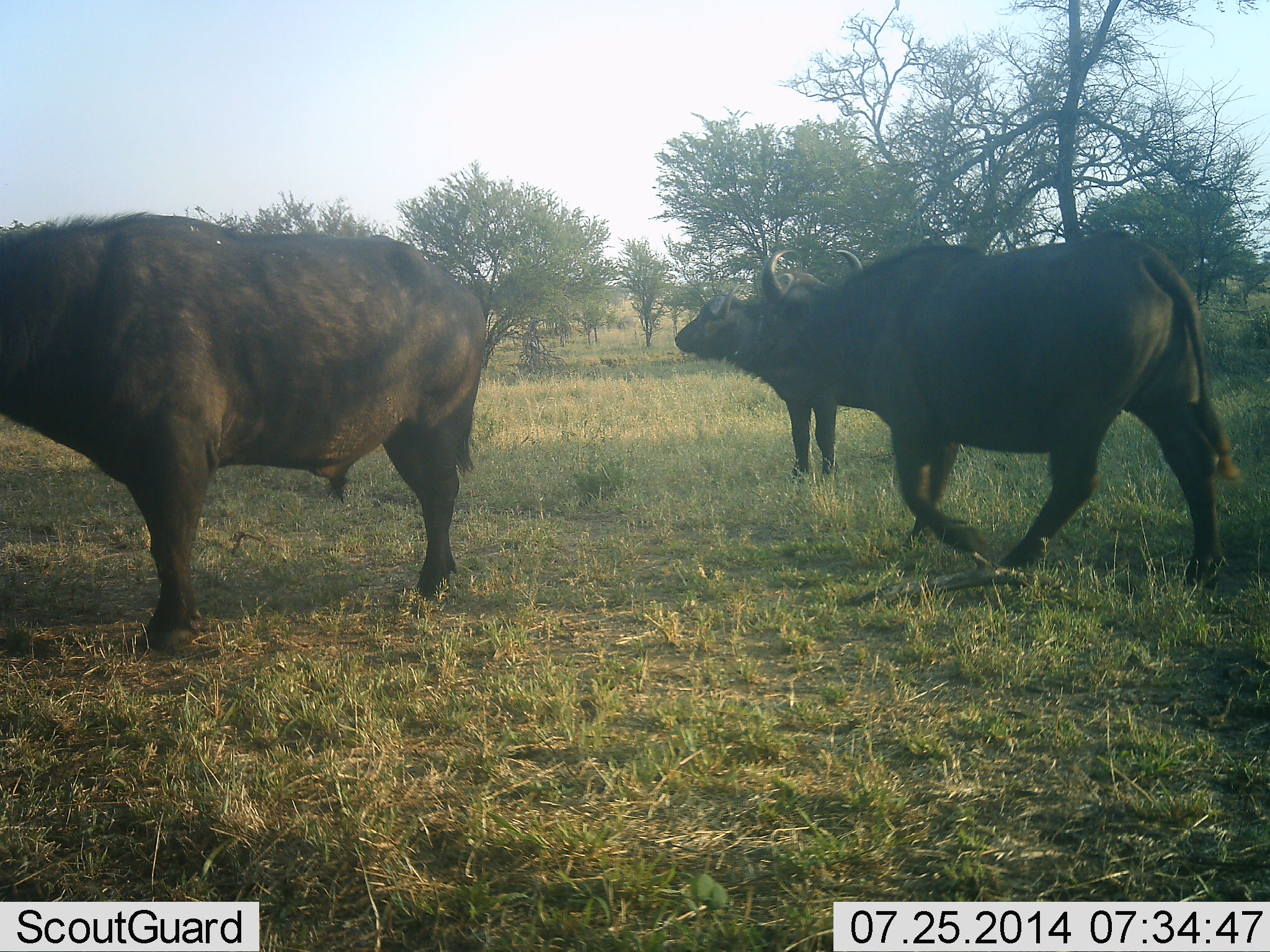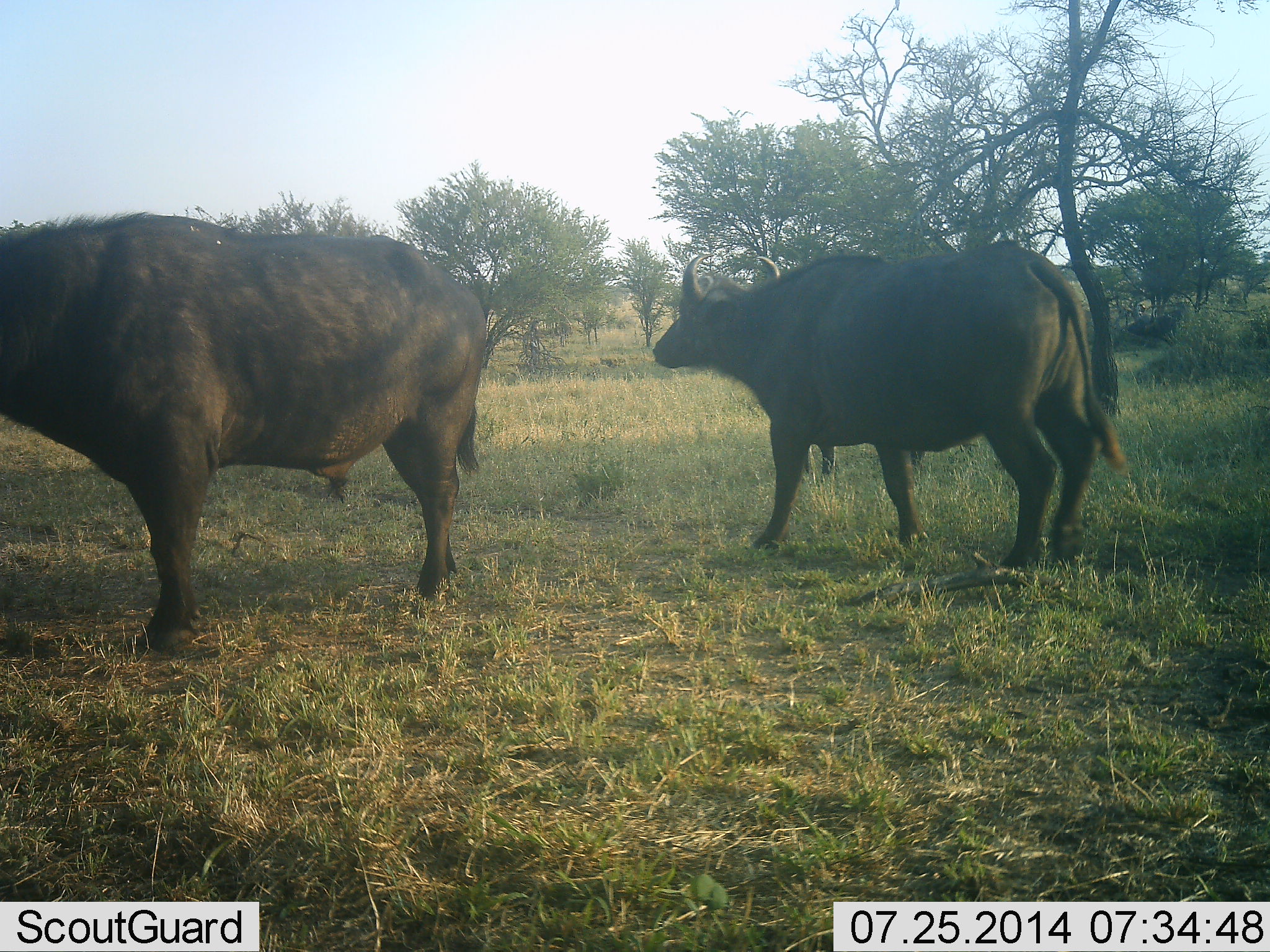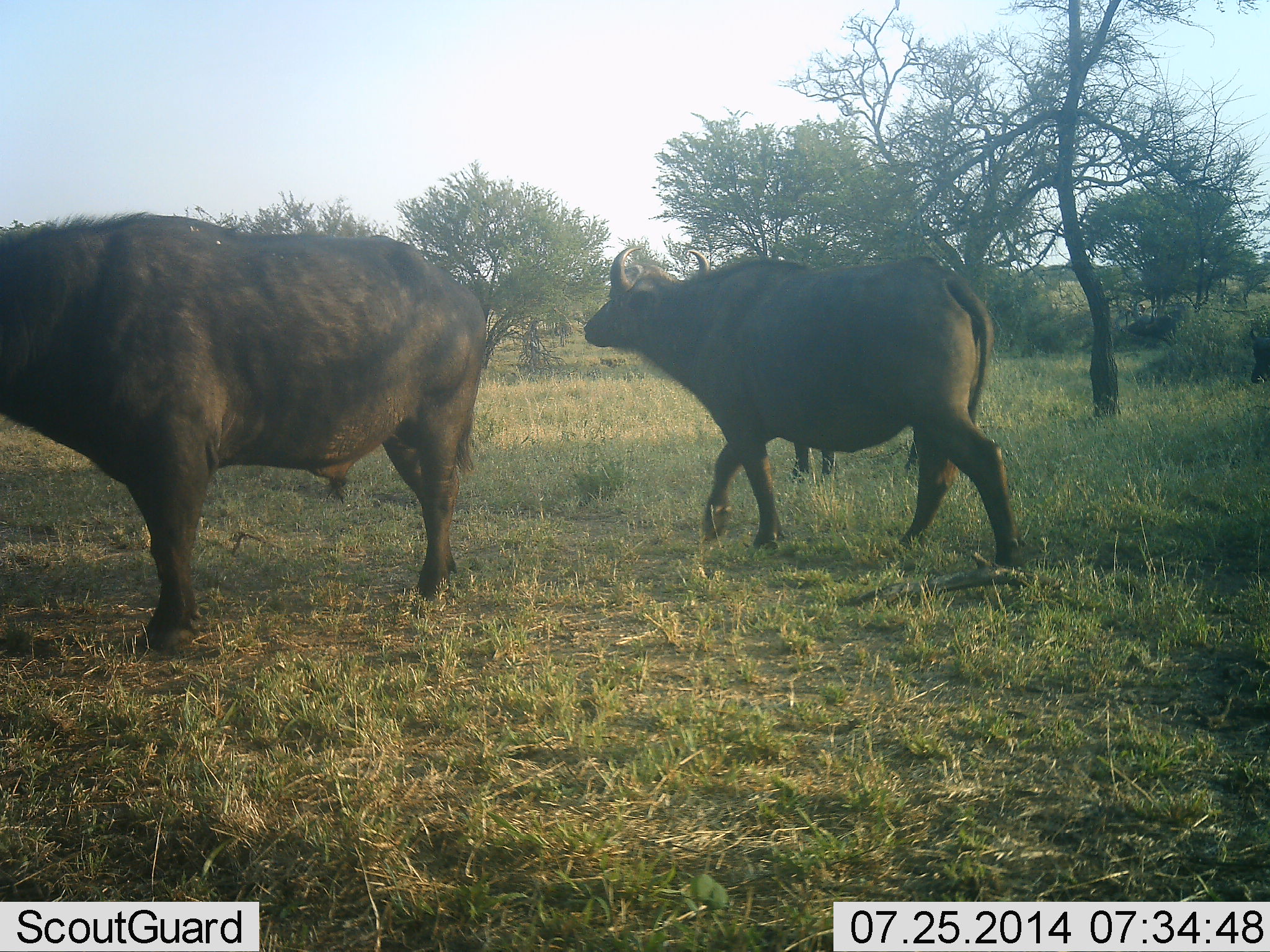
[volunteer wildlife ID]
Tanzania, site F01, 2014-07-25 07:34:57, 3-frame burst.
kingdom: Animalia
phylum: Chordata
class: Mammalia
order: Artiodactyla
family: Bovidae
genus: Syncerus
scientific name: Syncerus caffer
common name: cape buffalo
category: buffalo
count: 3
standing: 100%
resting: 10%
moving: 80%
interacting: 0%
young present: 0%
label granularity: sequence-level